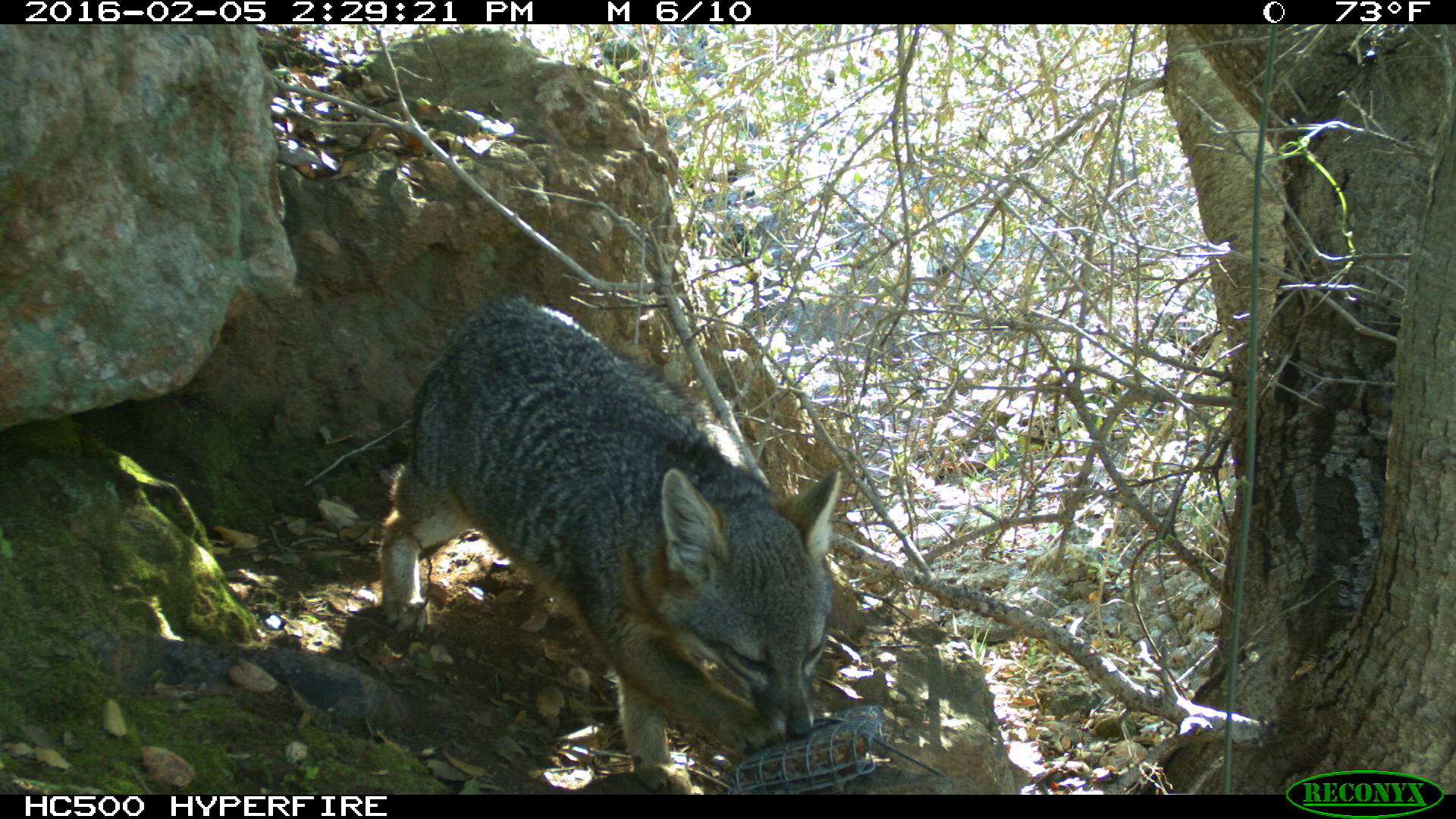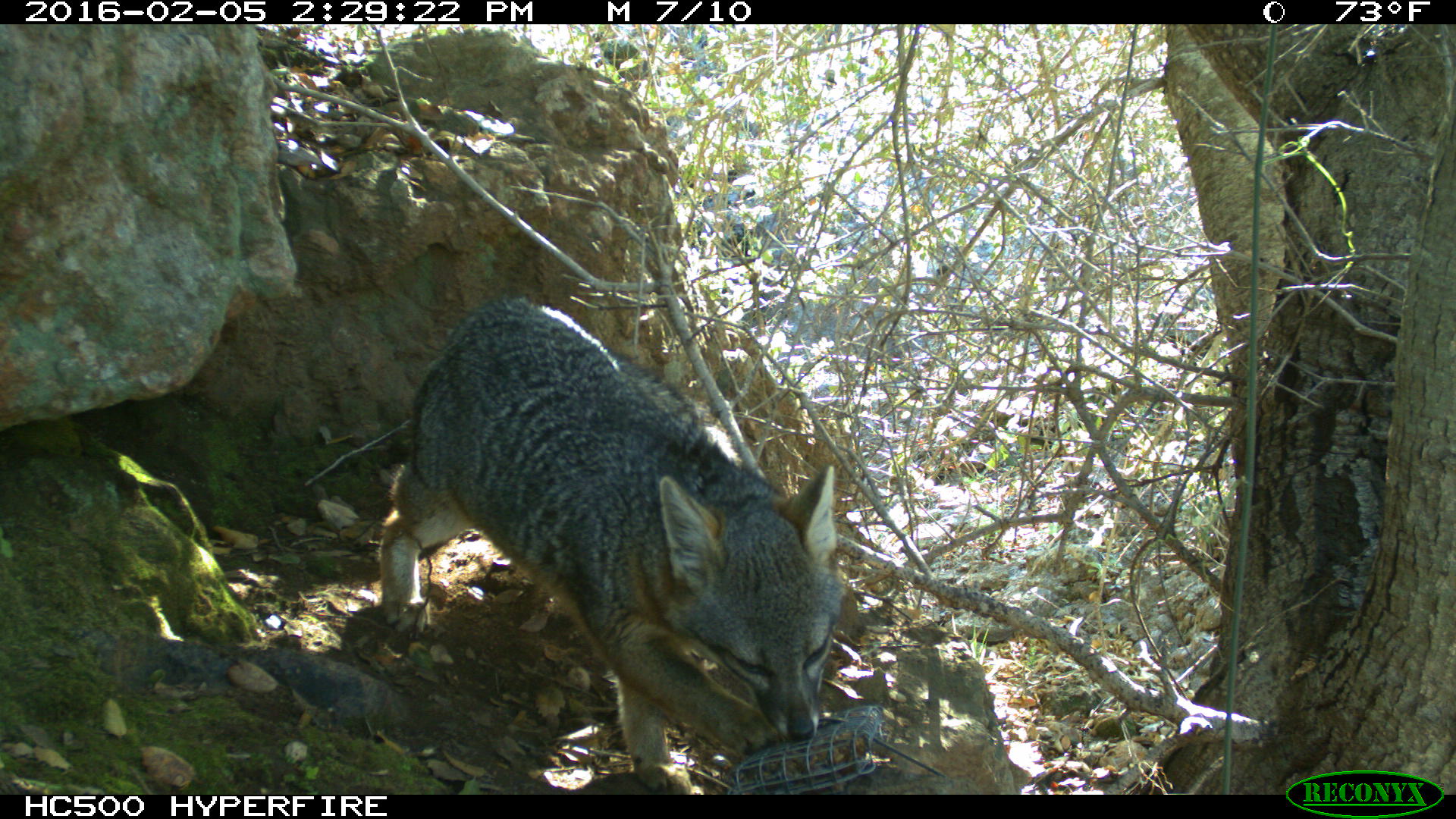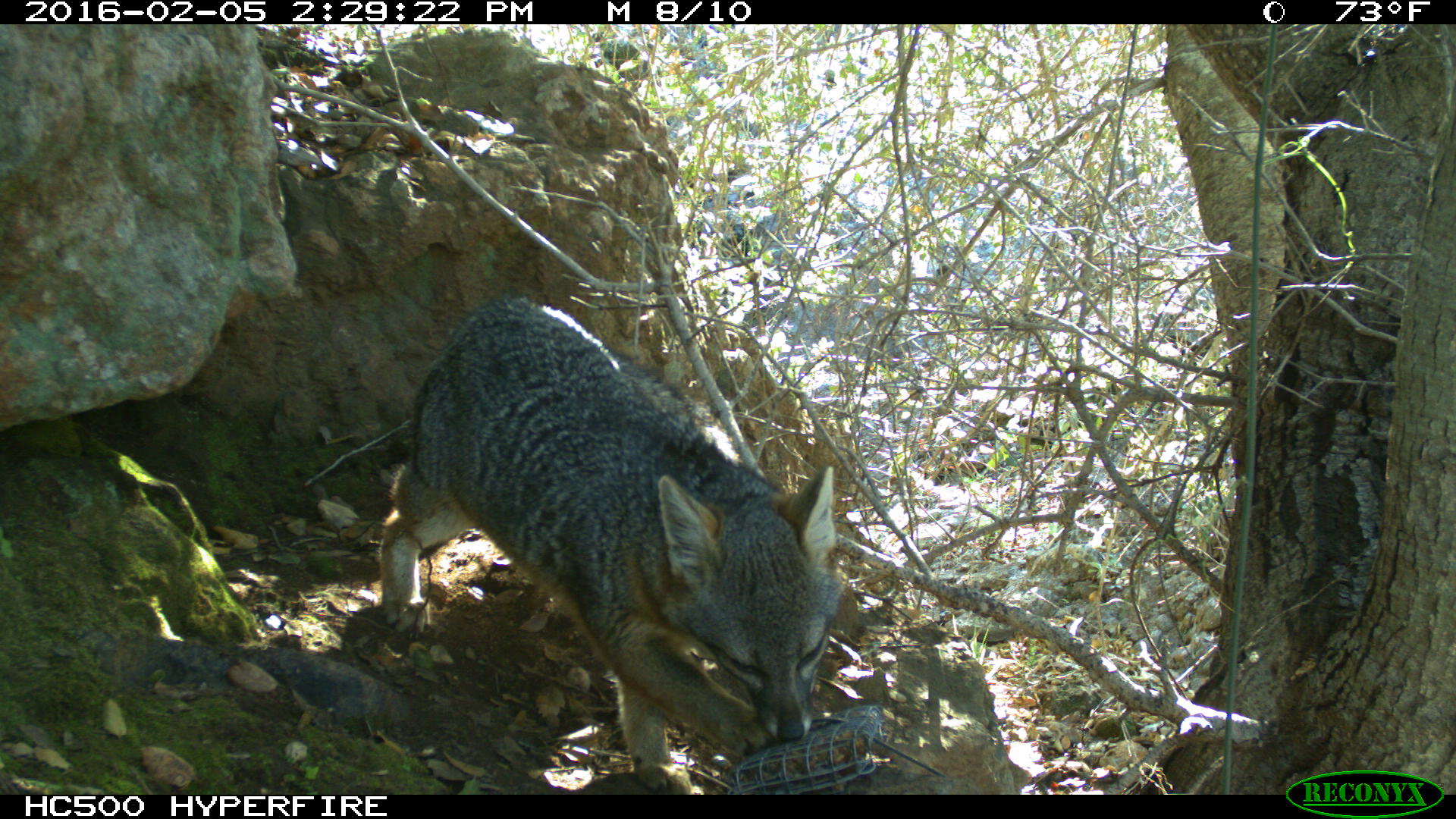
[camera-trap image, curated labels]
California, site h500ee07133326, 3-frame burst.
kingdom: Animalia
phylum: Chordata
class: Mammalia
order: Carnivora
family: Canidae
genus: Urocyon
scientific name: Urocyon littoralis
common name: island fox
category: fox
Fox (island fox) (Urocyon littoralis).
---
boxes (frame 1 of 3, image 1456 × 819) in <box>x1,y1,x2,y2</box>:
fox: <box>383,294,841,794</box>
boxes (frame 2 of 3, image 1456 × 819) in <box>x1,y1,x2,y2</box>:
fox: <box>378,294,846,789</box>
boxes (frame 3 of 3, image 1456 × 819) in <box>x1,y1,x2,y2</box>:
fox: <box>378,295,840,792</box>